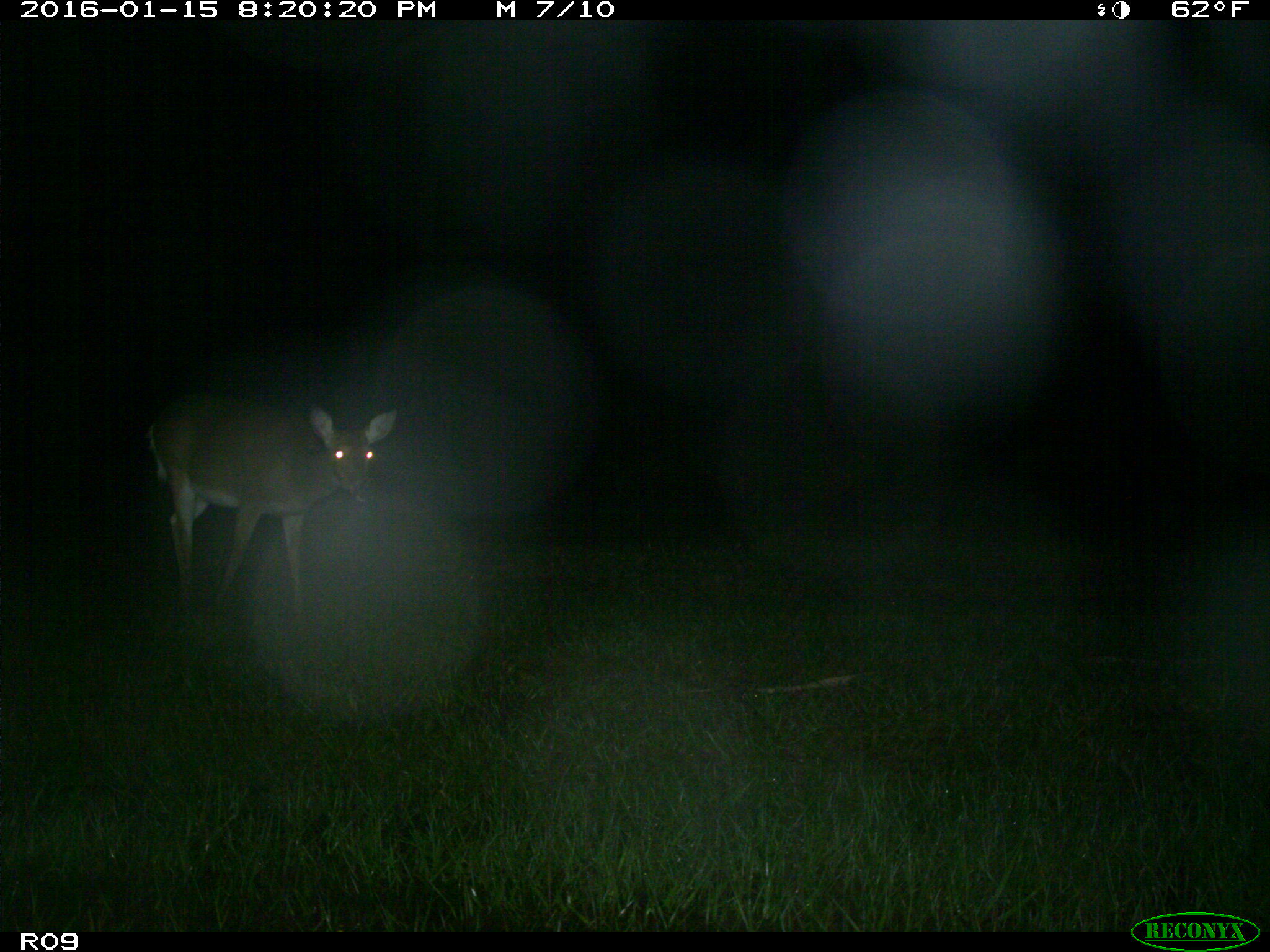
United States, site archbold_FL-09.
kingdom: Animalia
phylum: Chordata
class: Mammalia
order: Artiodactyla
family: Cervidae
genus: Odocoileus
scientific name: Odocoileus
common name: deer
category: unidentified deer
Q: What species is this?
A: Unidentified deer (deer) (Odocoileus).